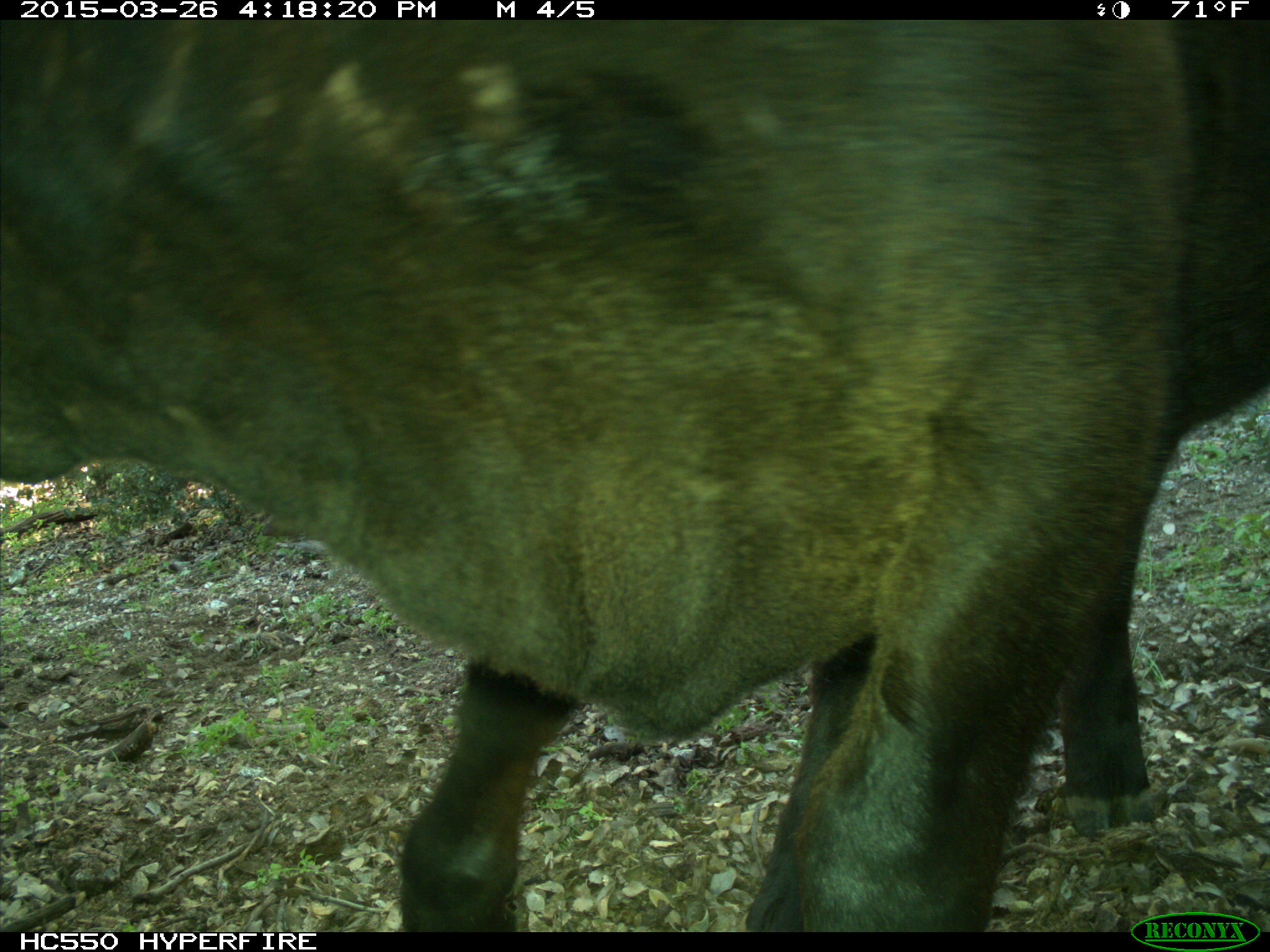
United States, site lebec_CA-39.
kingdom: Animalia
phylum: Chordata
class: Mammalia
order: Artiodactyla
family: Bovidae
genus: Bos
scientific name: Bos taurus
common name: domestic cow